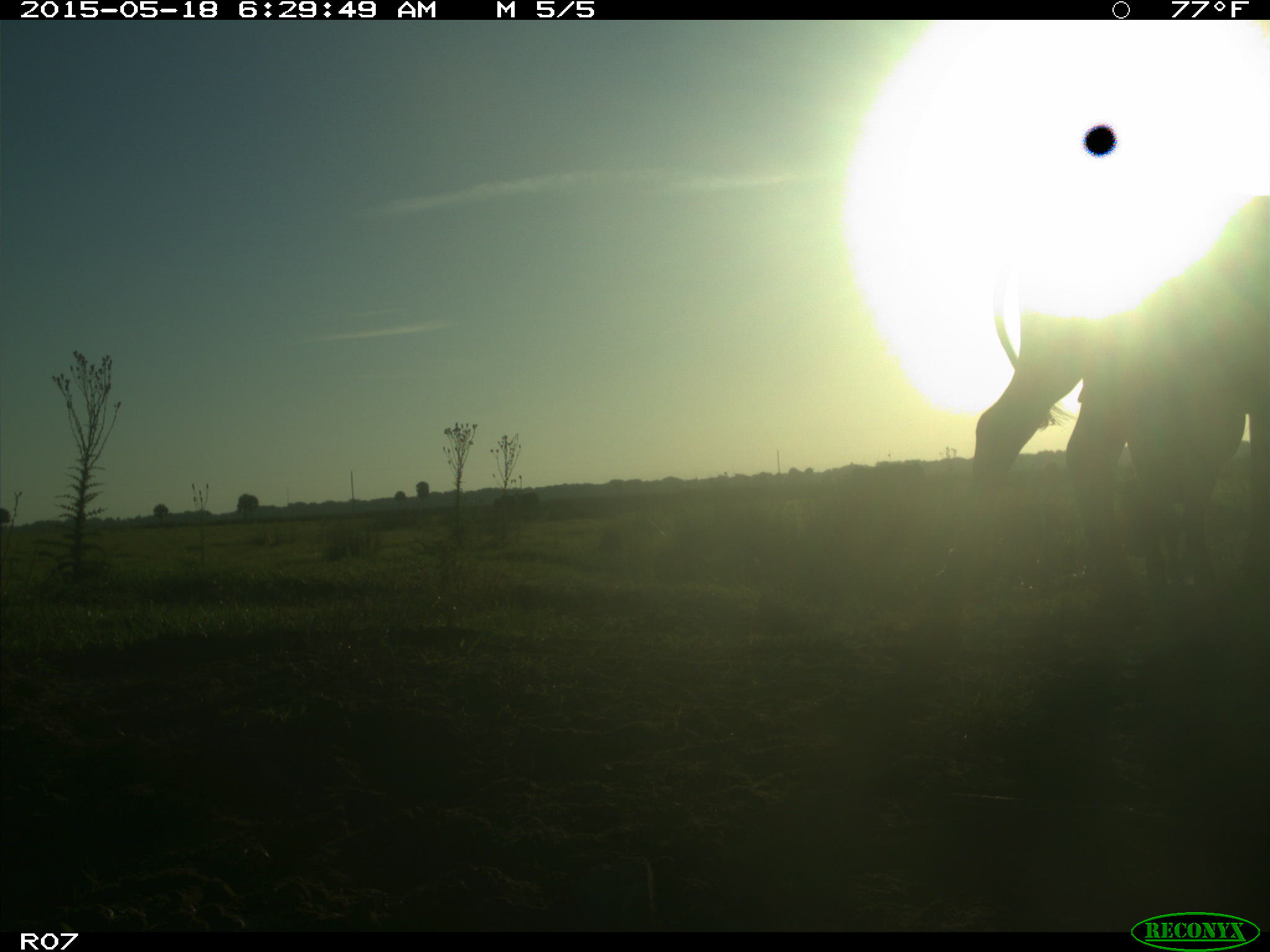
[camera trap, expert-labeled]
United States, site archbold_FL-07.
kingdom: Animalia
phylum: Chordata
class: Mammalia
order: Artiodactyla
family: Bovidae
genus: Bos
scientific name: Bos taurus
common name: domestic cow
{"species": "Bos taurus (domestic cow)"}